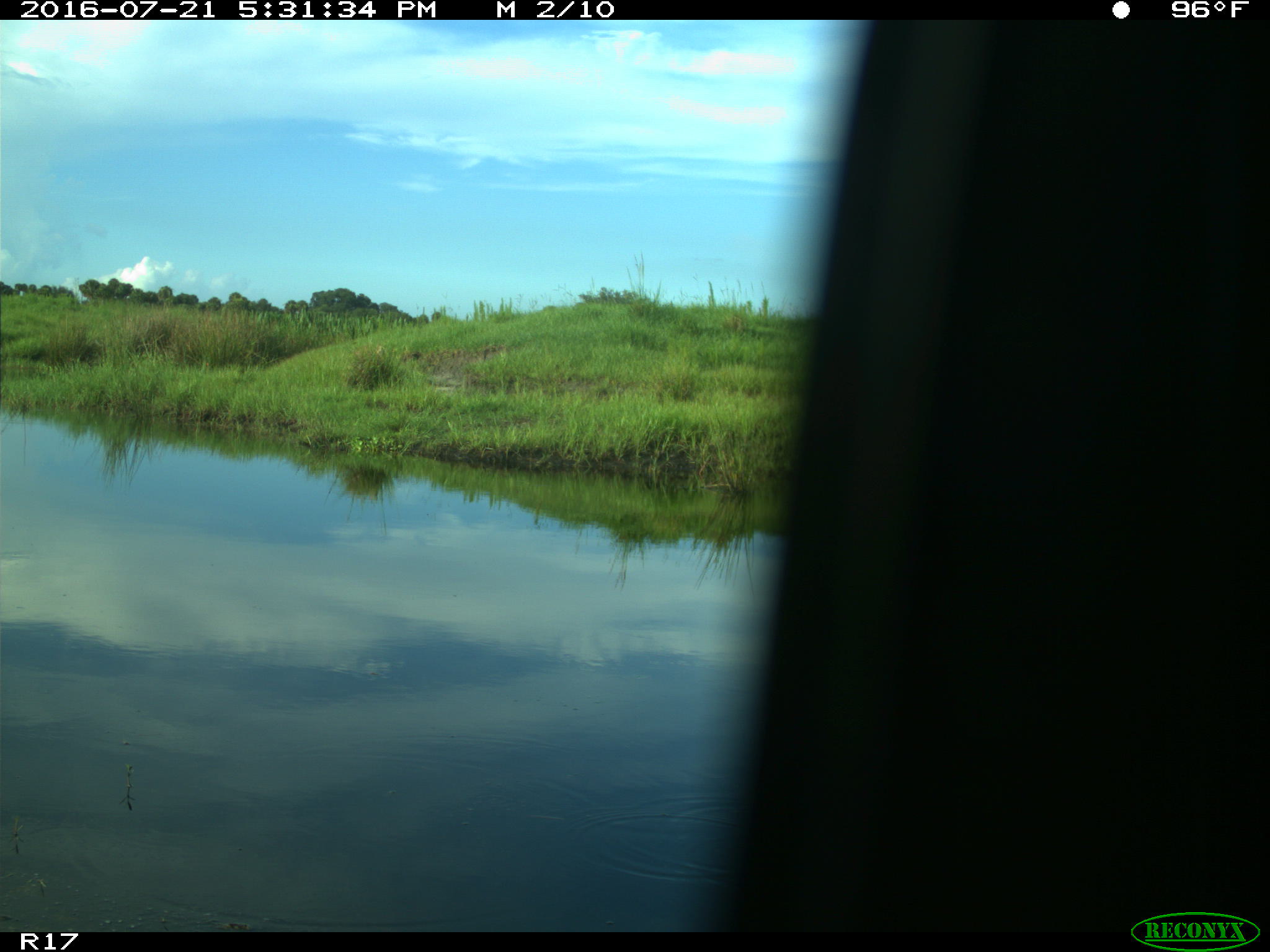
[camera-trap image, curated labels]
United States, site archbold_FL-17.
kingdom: Animalia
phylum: Chordata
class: Aves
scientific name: Aves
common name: birds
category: unidentified bird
Unidentified bird (birds) (Aves).